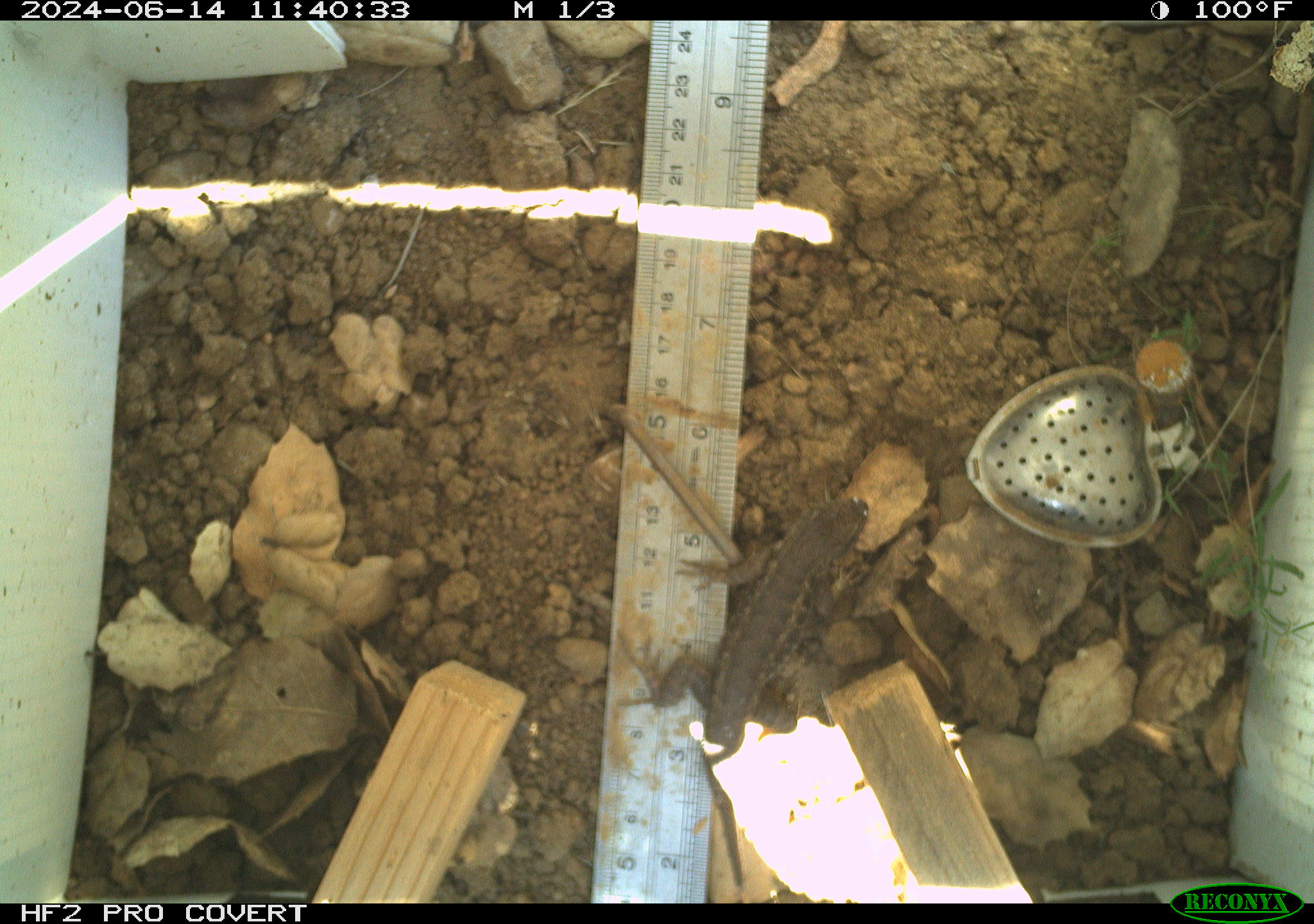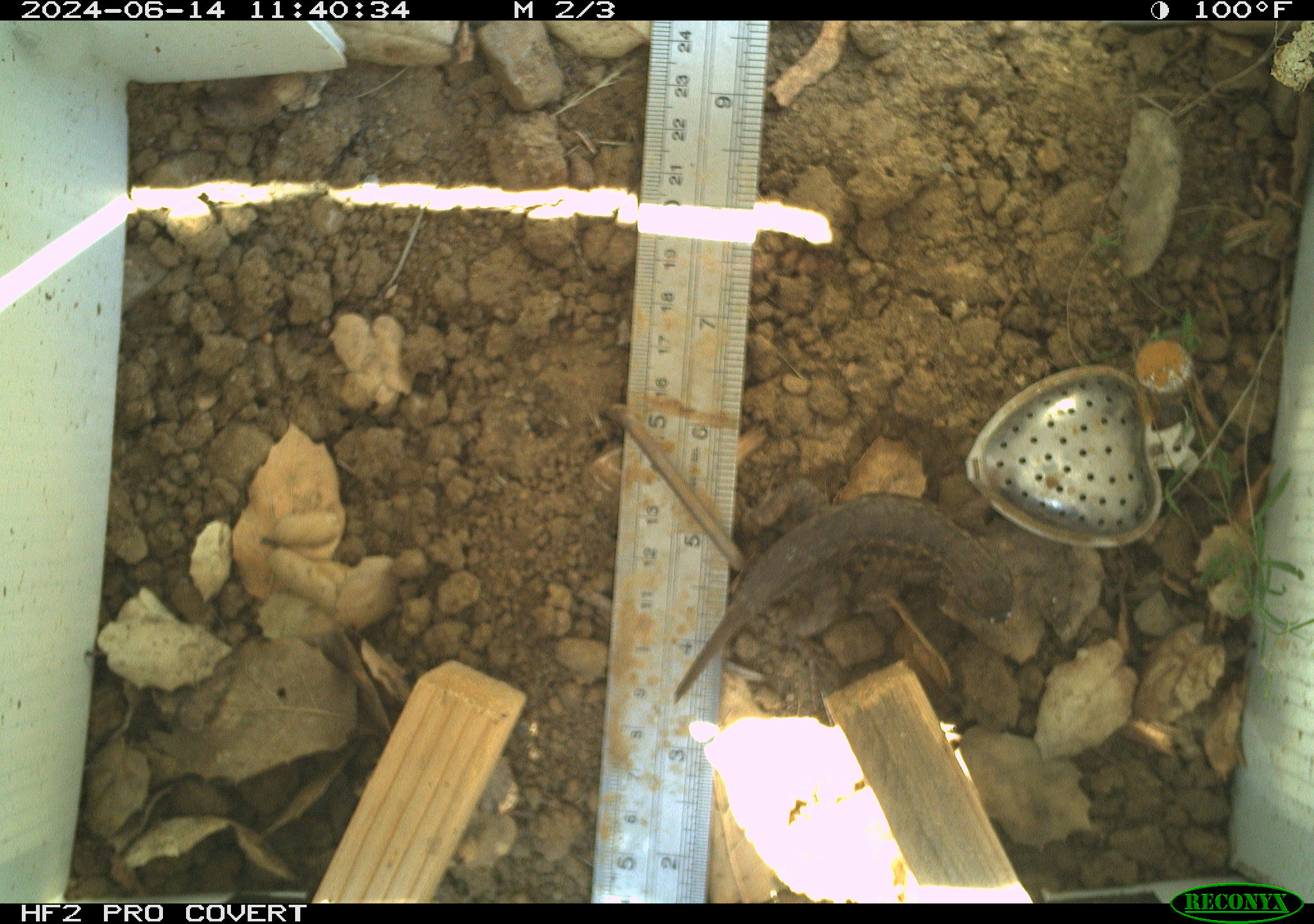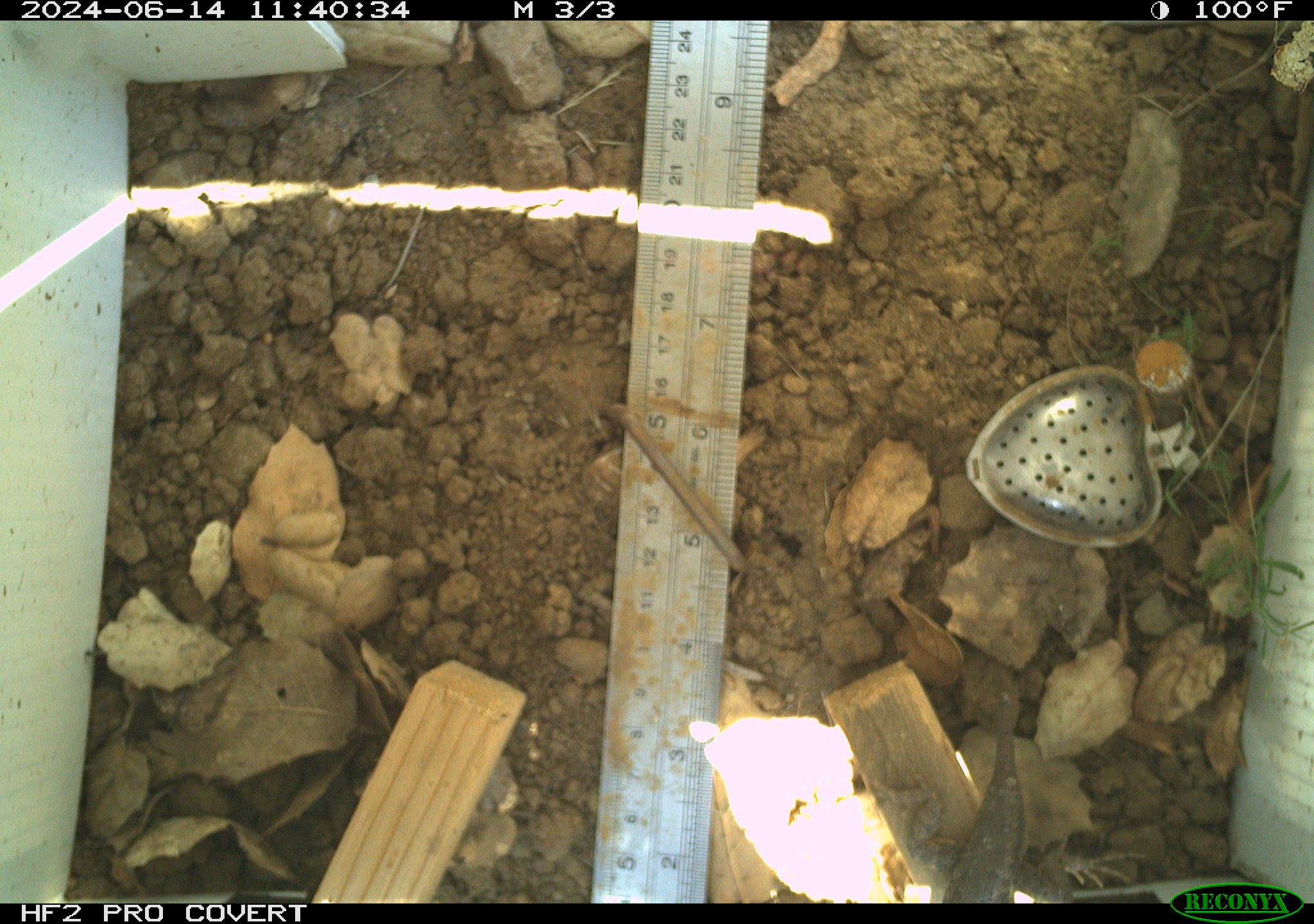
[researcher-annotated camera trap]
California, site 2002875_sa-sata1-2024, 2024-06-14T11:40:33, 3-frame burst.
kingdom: Animalia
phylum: Chordata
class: Reptilia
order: Squamata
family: Phrynosomatidae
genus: Sceloporus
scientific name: Sceloporus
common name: spiny lizards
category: sceloporus species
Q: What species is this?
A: Sceloporus species (spiny lizards) (Sceloporus).